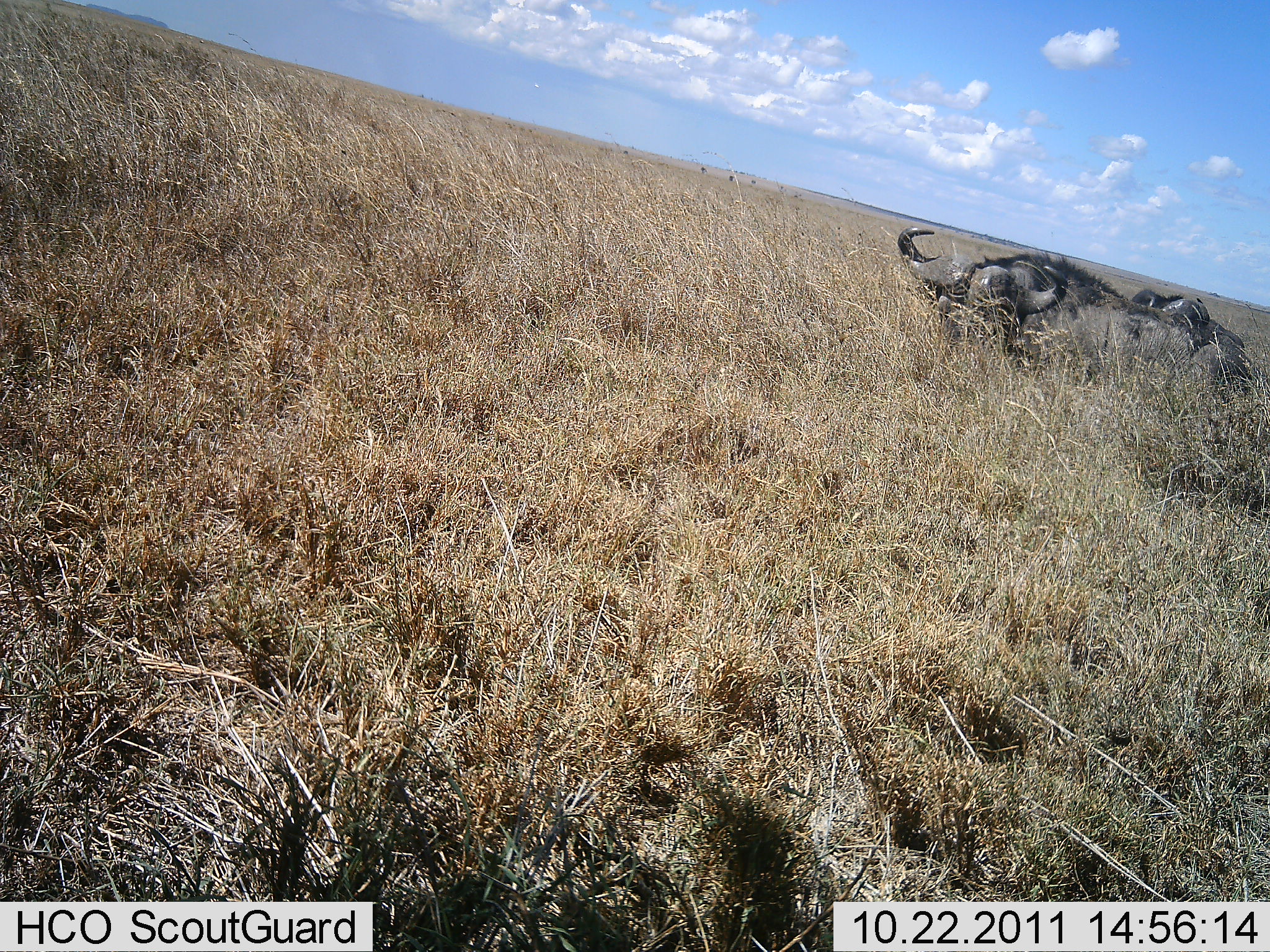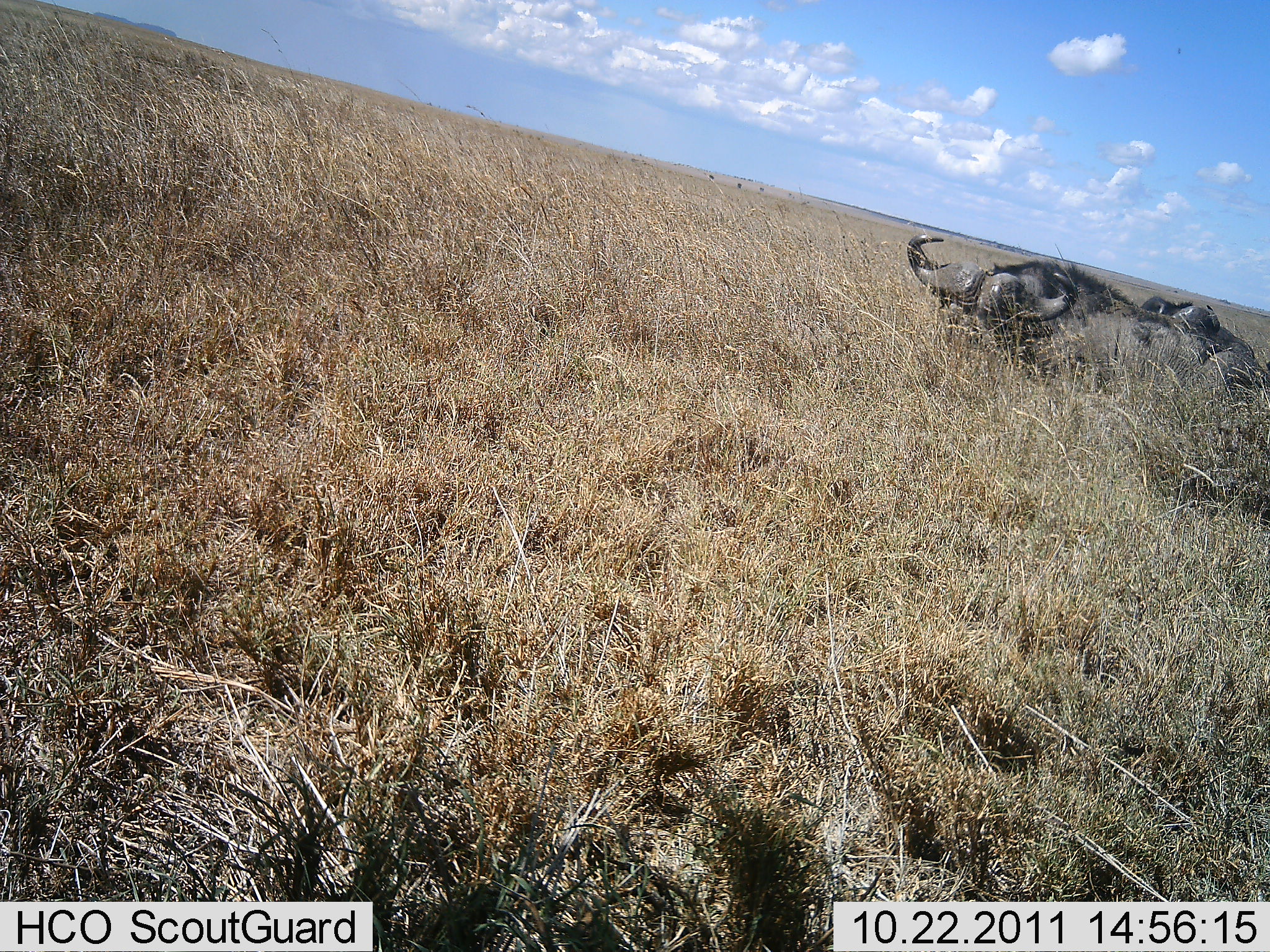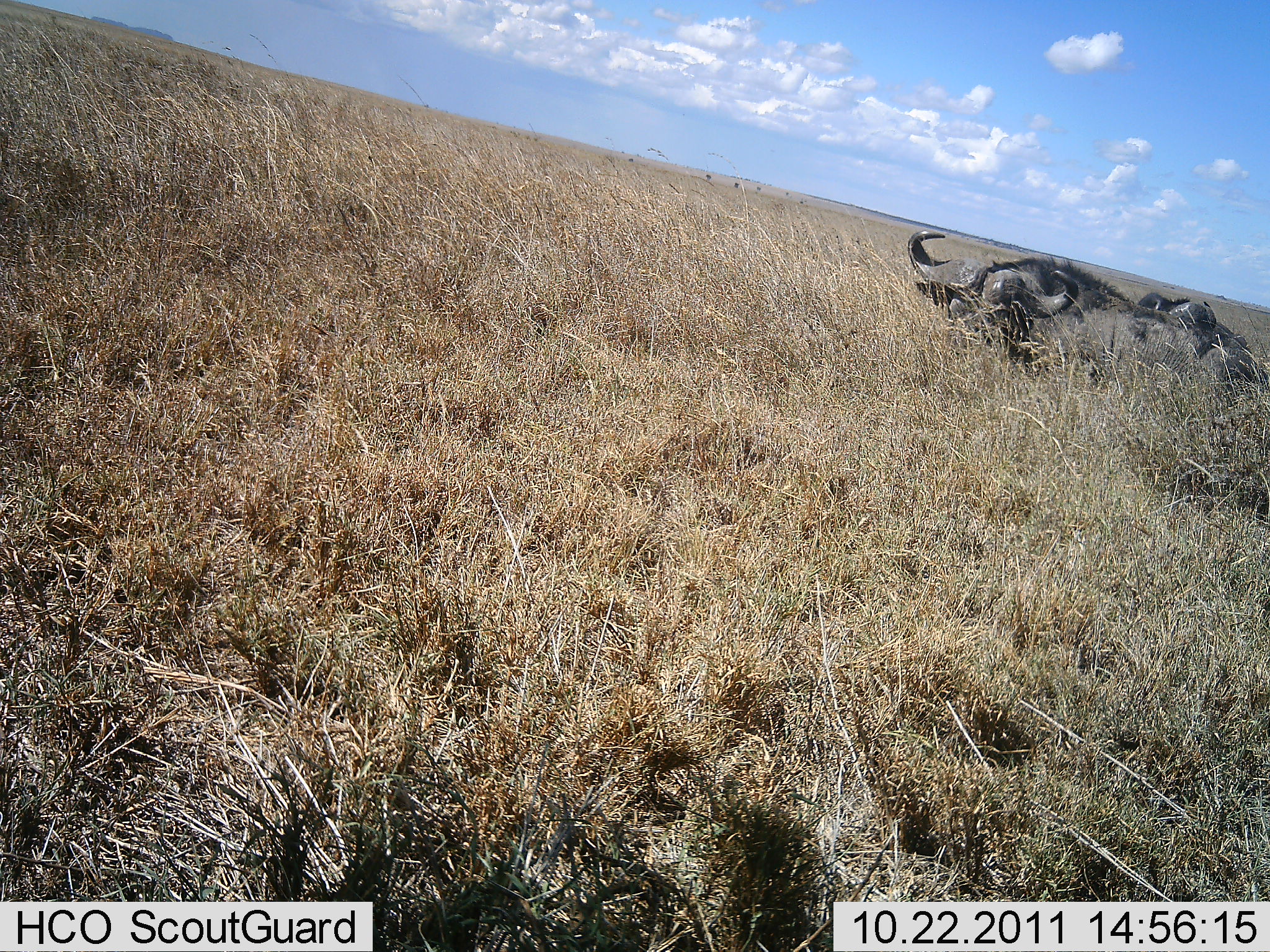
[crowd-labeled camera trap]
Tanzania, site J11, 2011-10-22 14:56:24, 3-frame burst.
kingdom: Animalia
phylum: Chordata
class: Mammalia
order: Artiodactyla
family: Bovidae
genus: Syncerus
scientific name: Syncerus caffer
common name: cape buffalo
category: buffalo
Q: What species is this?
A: Buffalo (cape buffalo) (Syncerus caffer).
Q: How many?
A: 2.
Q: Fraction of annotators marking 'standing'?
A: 9%.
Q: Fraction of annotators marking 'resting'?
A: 73%.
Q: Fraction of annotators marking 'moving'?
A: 18%.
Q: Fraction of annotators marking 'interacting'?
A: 0%.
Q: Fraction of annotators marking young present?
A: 0%.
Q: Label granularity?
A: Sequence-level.